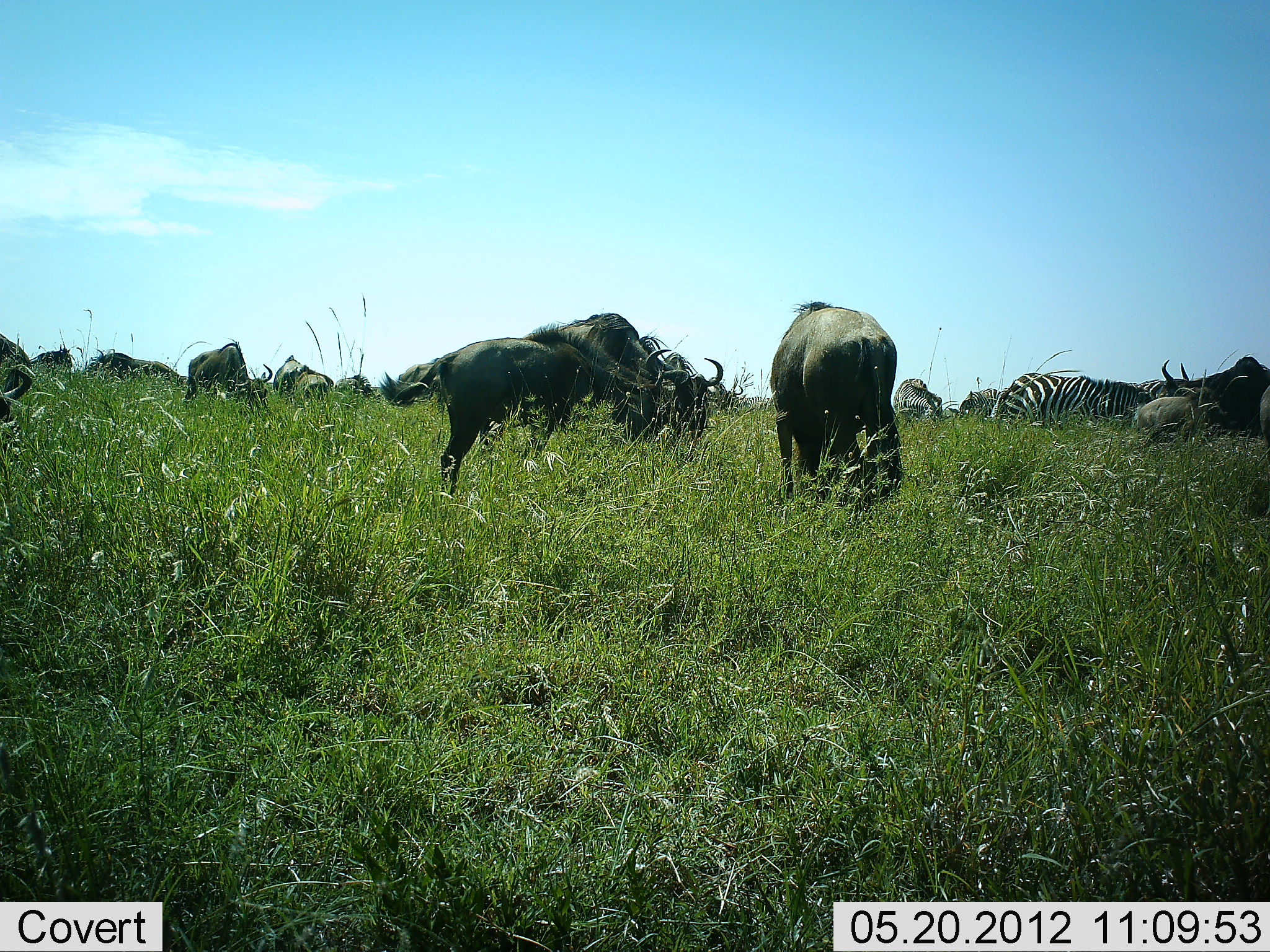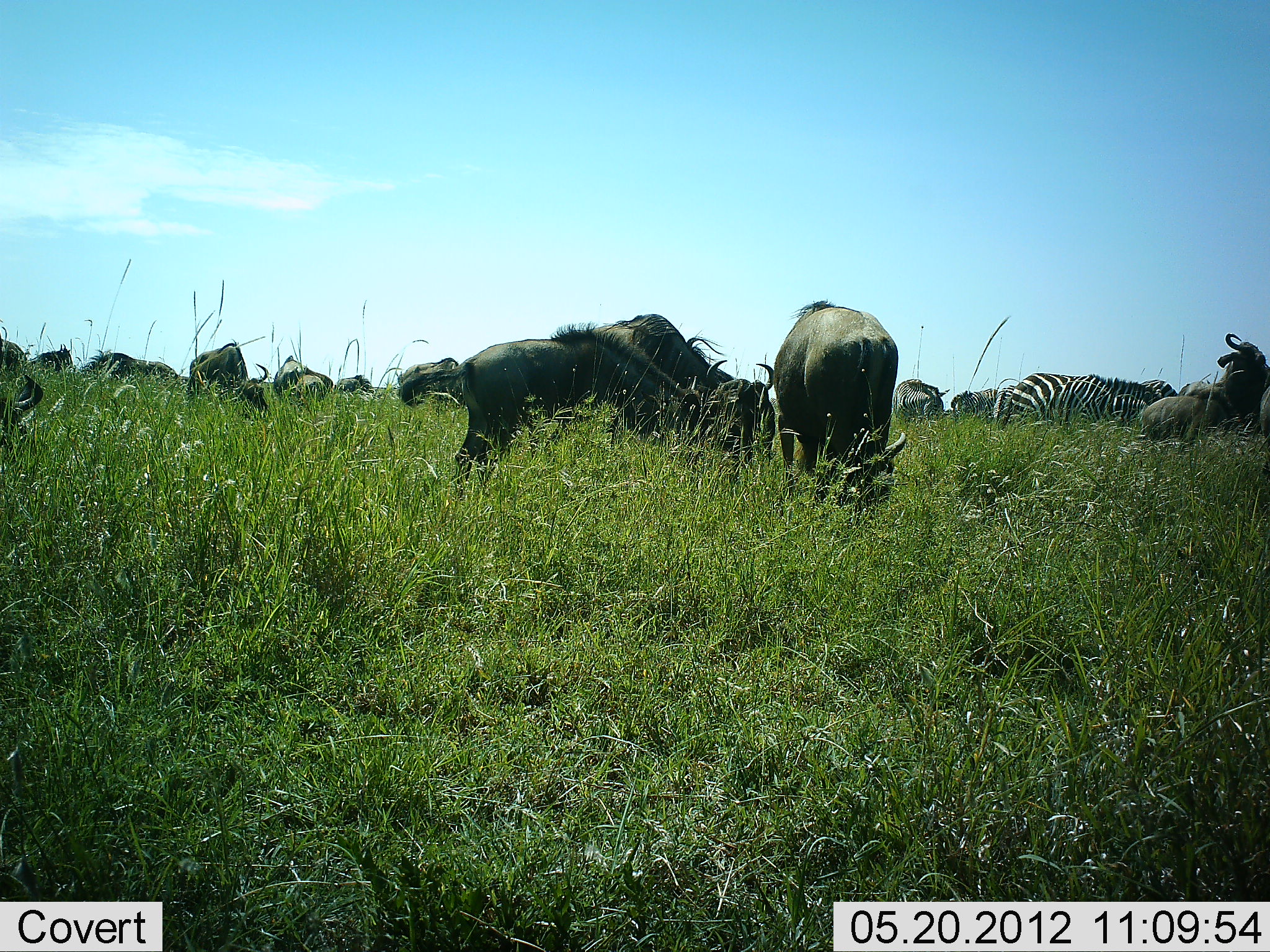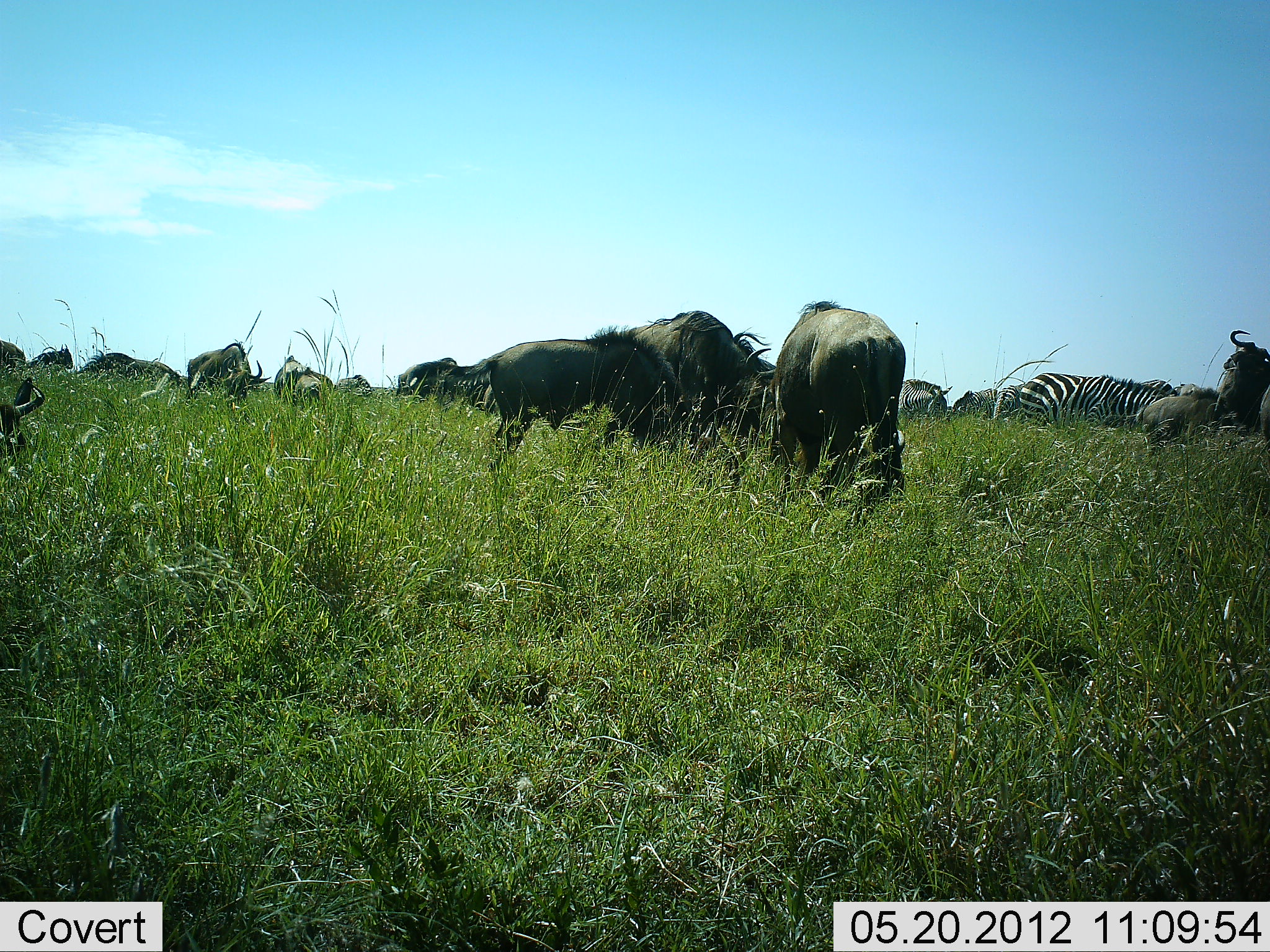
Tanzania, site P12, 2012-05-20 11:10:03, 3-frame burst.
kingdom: Animalia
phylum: Chordata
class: Mammalia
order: Artiodactyla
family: Bovidae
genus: Connochaetes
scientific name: Connochaetes taurinus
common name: blue wildebeest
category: wildebeest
Wildebeest (blue wildebeest) (Connochaetes taurinus), count 11-50. Behavior (volunteer vote fractions): standing 50%, resting 0%, moving 30%, interacting 10%. Young present (vote fraction): 0%. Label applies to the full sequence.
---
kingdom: Animalia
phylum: Chordata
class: Mammalia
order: Perissodactyla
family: Equidae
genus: Equus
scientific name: Equus quagga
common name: plains zebra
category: zebra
Zebra (plains zebra) (Equus quagga), count 2. Behavior (volunteer vote fractions): standing 40%, resting 0%, moving 0%, interacting 0%. Young present (vote fraction): 0%. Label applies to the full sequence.